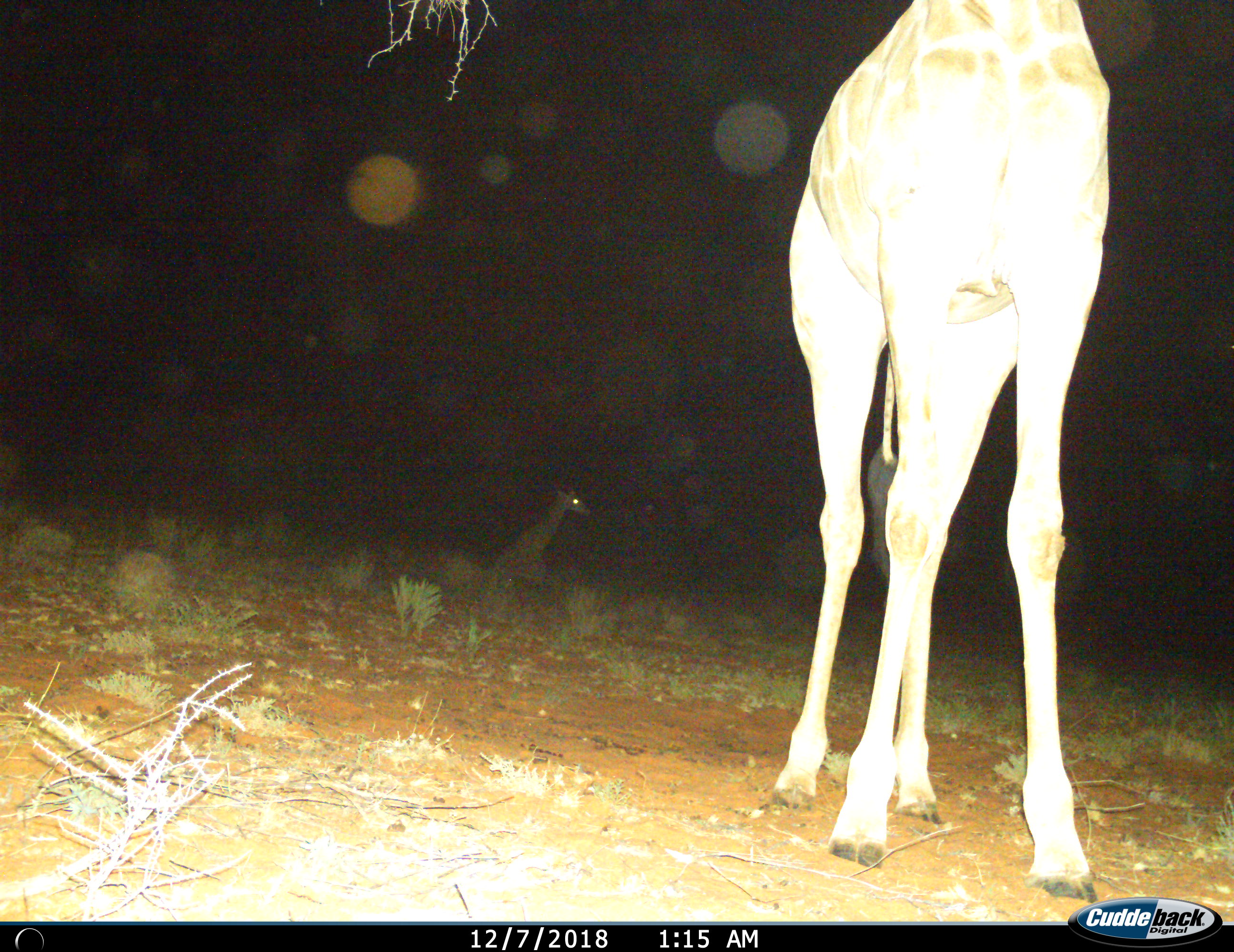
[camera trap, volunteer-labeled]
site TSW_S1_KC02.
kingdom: Animalia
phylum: Chordata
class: Mammalia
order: Artiodactyla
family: Giraffidae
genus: Giraffa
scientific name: Giraffa camelopardalis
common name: giraffe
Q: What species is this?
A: Giraffe (Giraffa camelopardalis).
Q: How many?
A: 2.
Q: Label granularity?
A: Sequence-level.